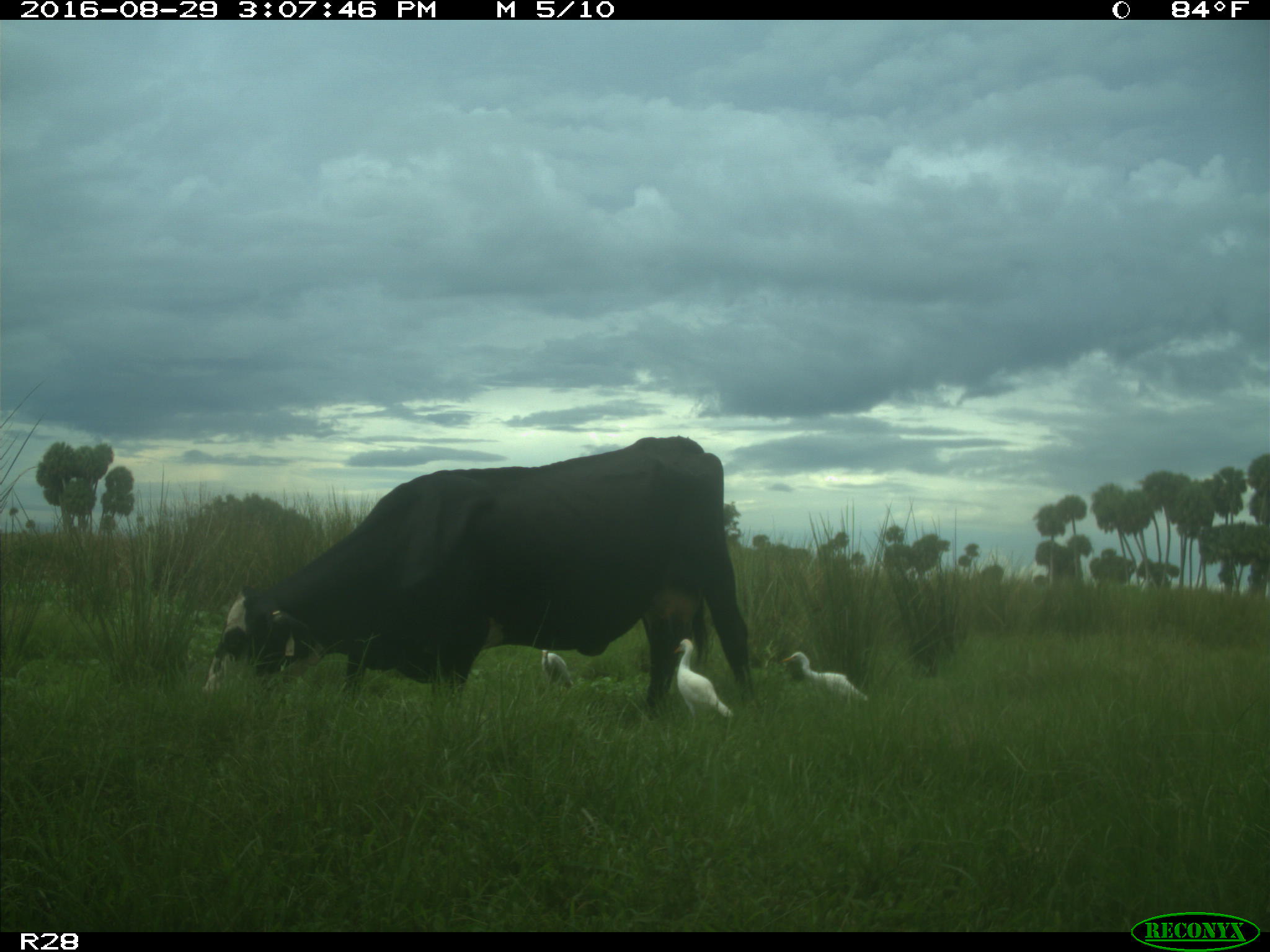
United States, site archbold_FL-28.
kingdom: Animalia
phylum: Chordata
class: Mammalia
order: Artiodactyla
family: Bovidae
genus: Bos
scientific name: Bos taurus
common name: domestic cow